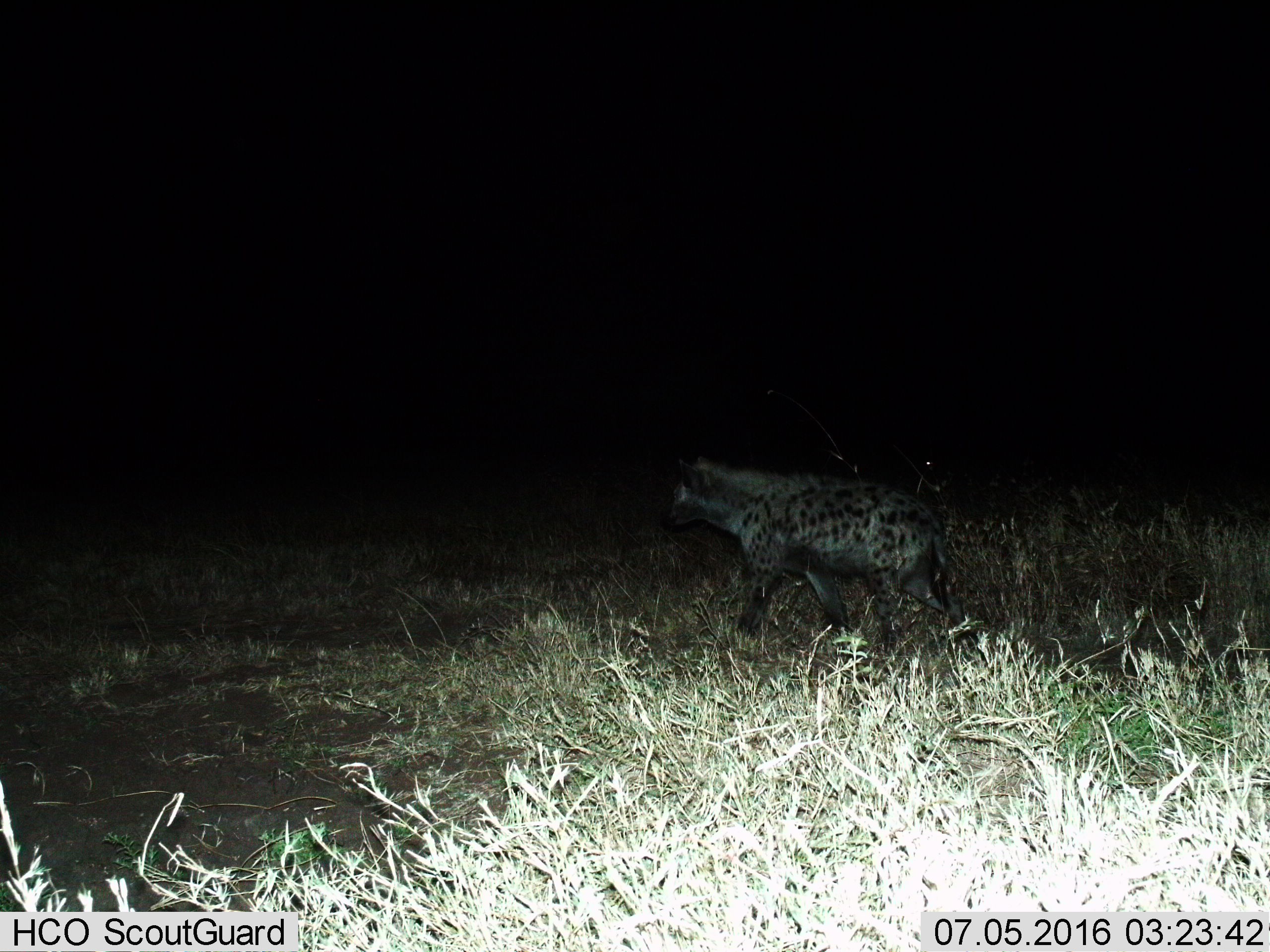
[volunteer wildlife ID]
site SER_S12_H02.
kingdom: Animalia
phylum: Chordata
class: Mammalia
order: Carnivora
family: Hyaenidae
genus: Crocuta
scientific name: Crocuta crocuta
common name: spotted hyena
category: hyenaspotted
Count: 1.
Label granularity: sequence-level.